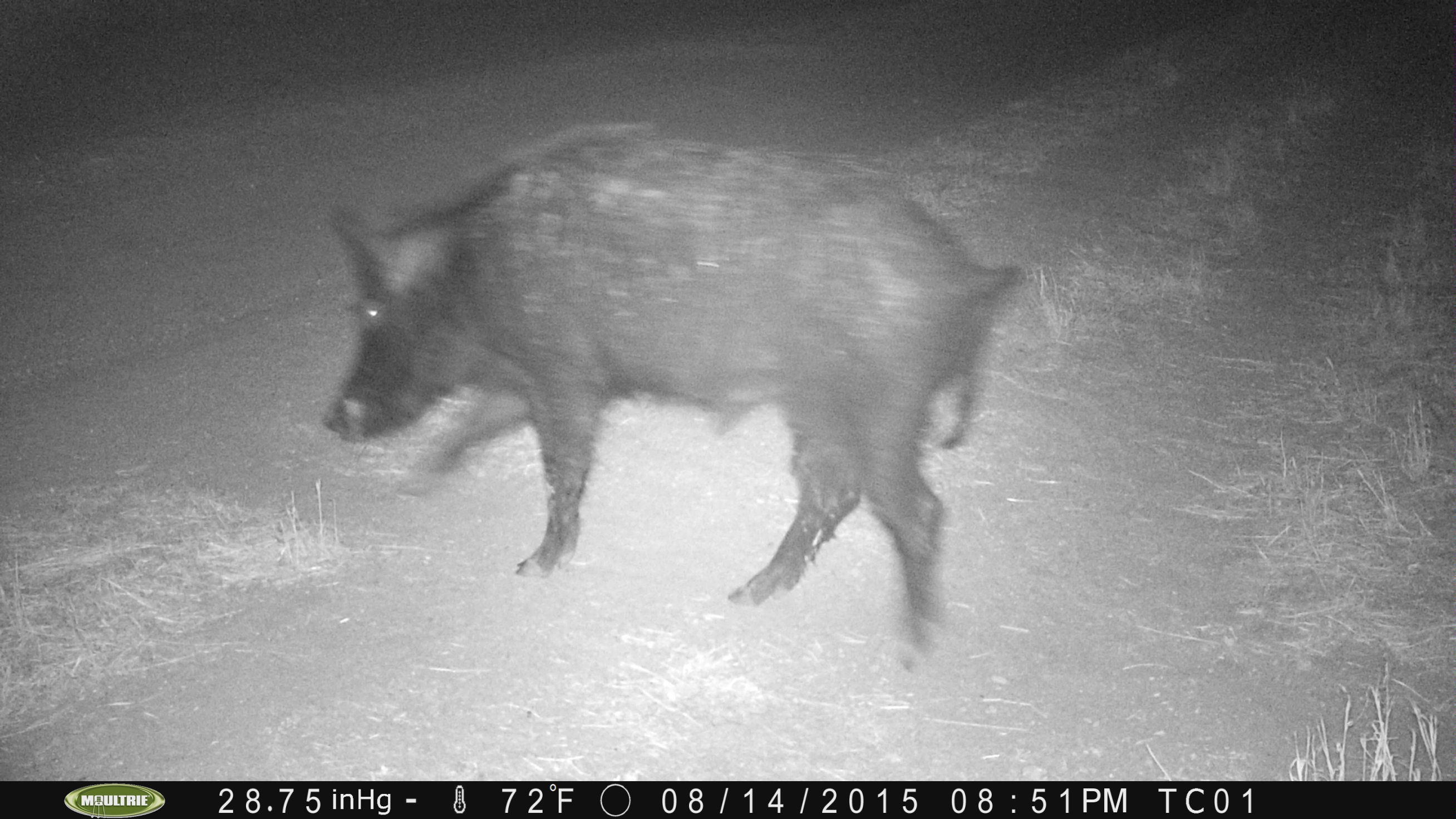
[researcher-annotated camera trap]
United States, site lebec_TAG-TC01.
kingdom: Animalia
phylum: Chordata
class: Mammalia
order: Artiodactyla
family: Suidae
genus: Sus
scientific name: Sus scrofa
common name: wild boar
Sus scrofa (wild boar).